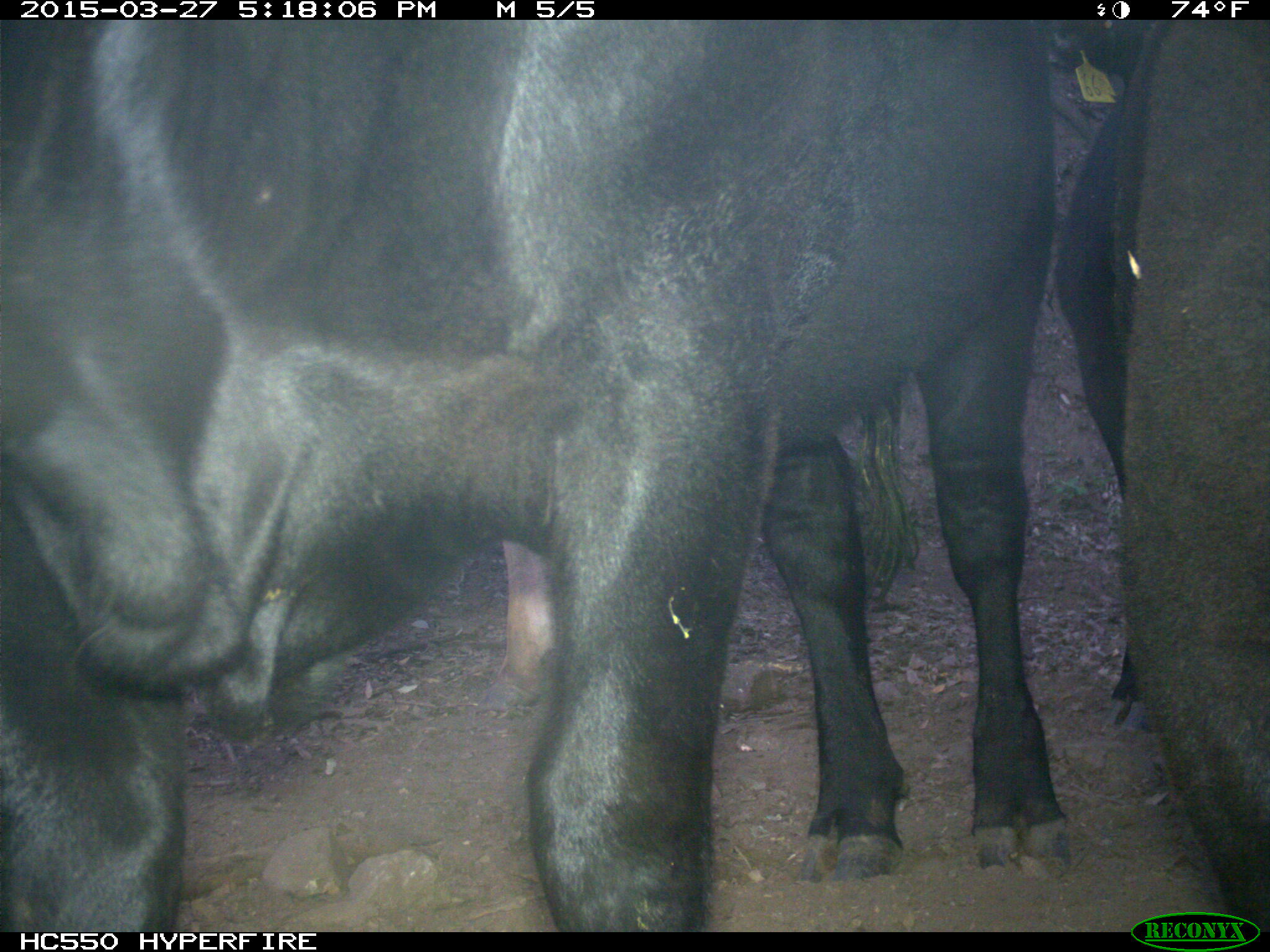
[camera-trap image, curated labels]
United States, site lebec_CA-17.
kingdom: Animalia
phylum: Chordata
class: Mammalia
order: Artiodactyla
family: Bovidae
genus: Bos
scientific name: Bos taurus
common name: domestic cow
Bos taurus (domestic cow).